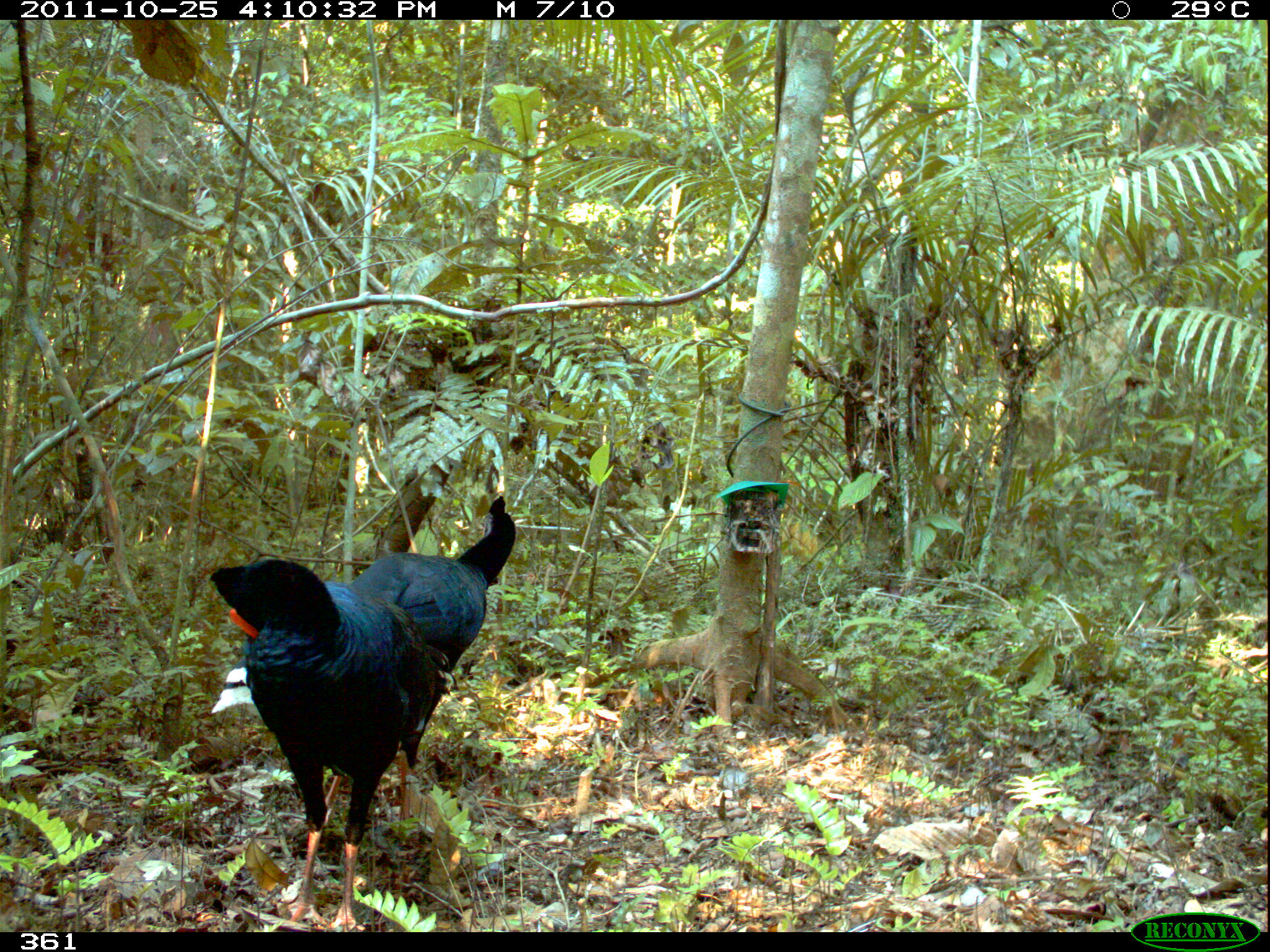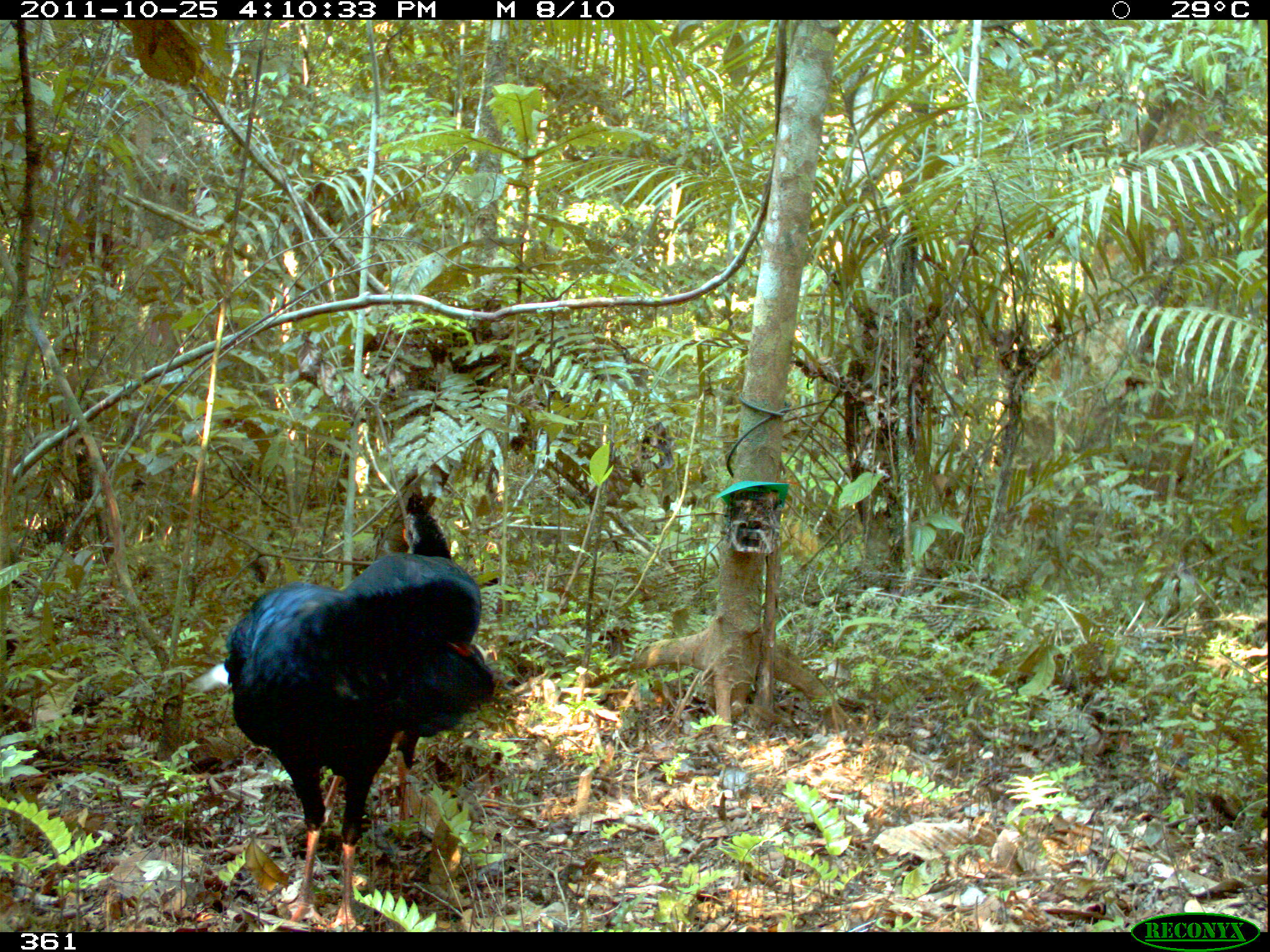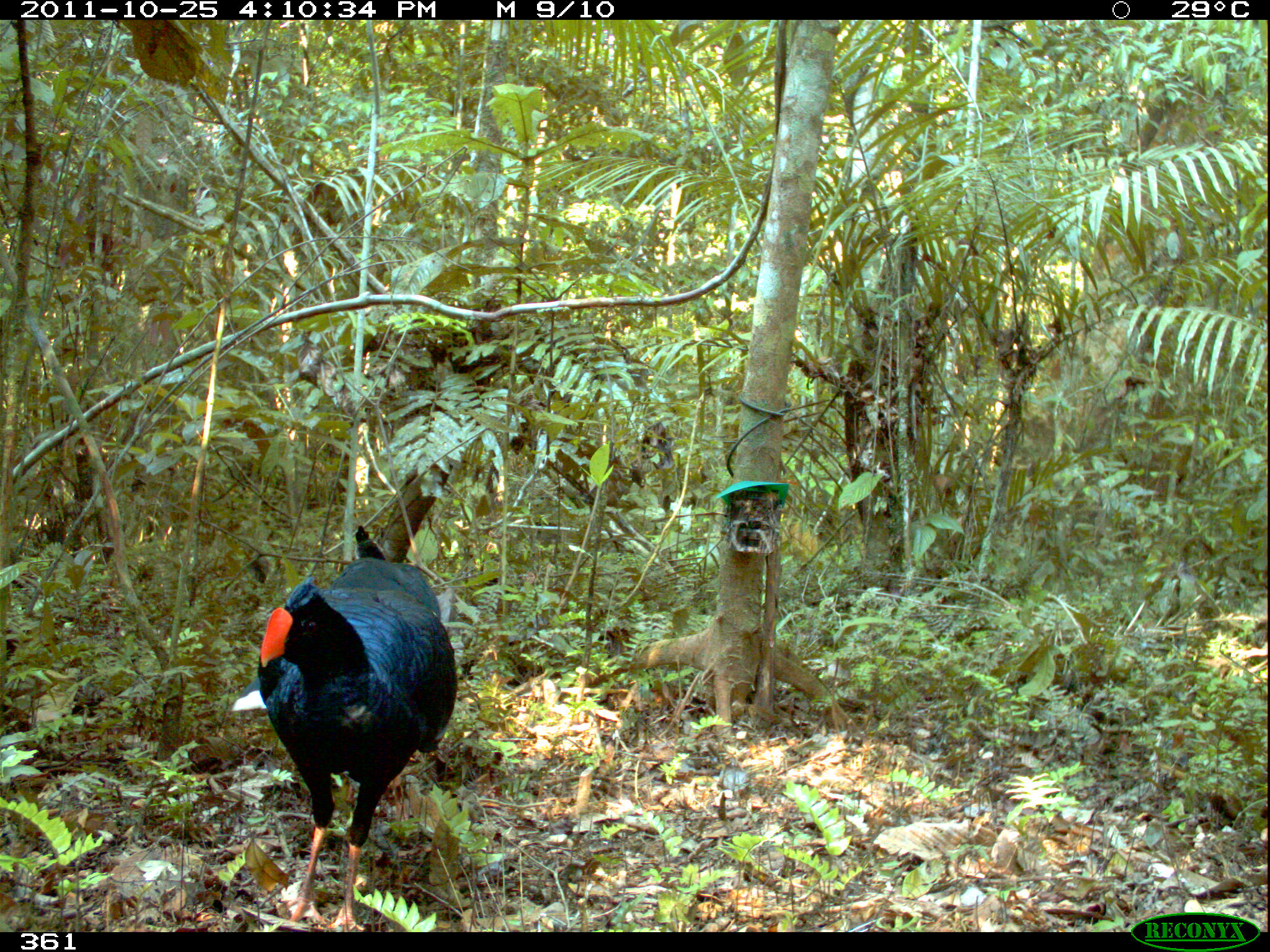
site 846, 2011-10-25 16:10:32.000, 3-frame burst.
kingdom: Animalia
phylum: Chordata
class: Aves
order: Galliformes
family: Cracidae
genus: Mitu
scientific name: Mitu tuberosum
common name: razor-billed curassow